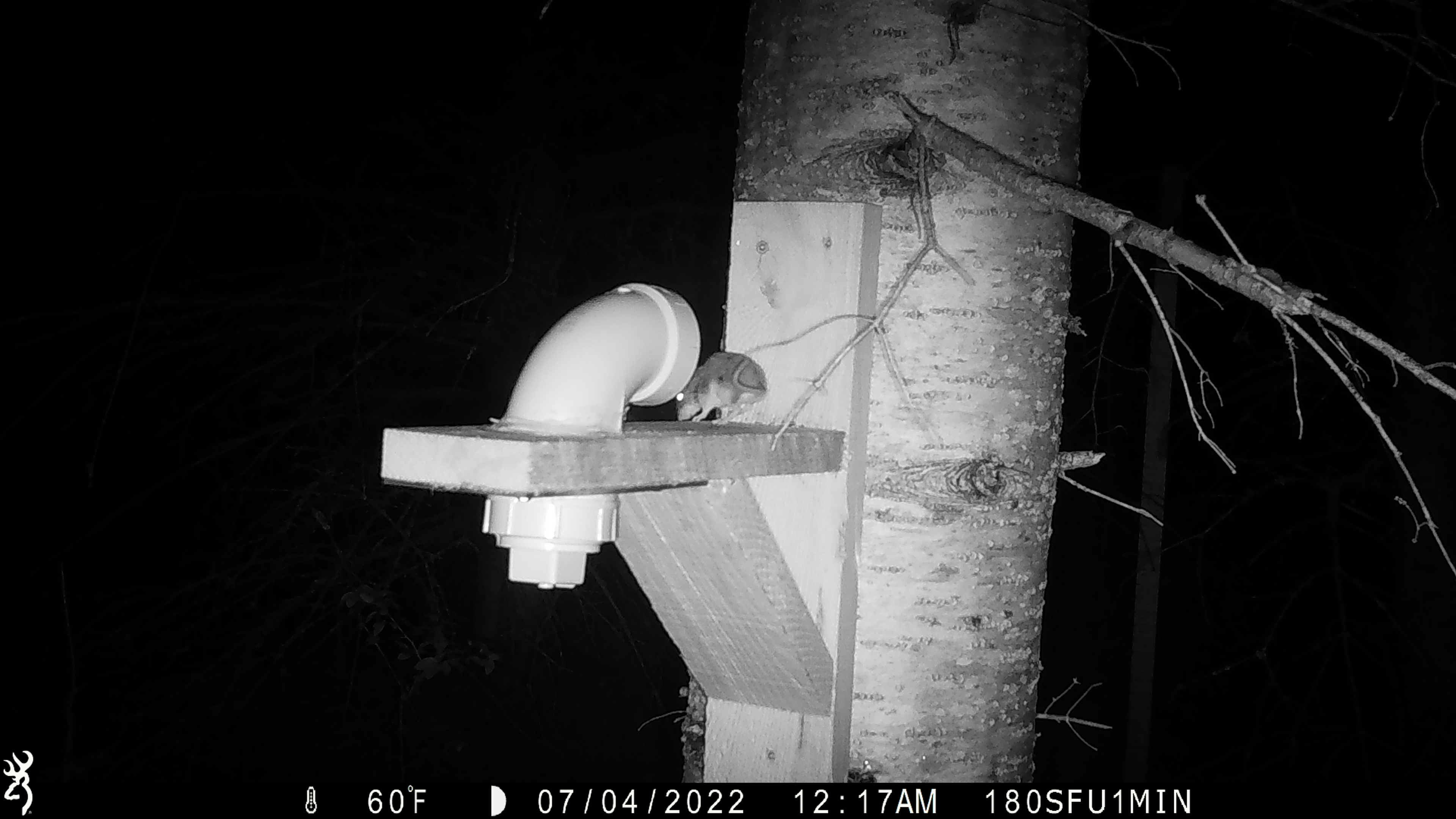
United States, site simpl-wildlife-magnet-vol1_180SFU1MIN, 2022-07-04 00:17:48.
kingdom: Animalia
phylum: Chordata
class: Mammalia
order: Rodentia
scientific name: Rodentia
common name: mouse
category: mouse sp.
Mouse sp. (mouse) (Rodentia).